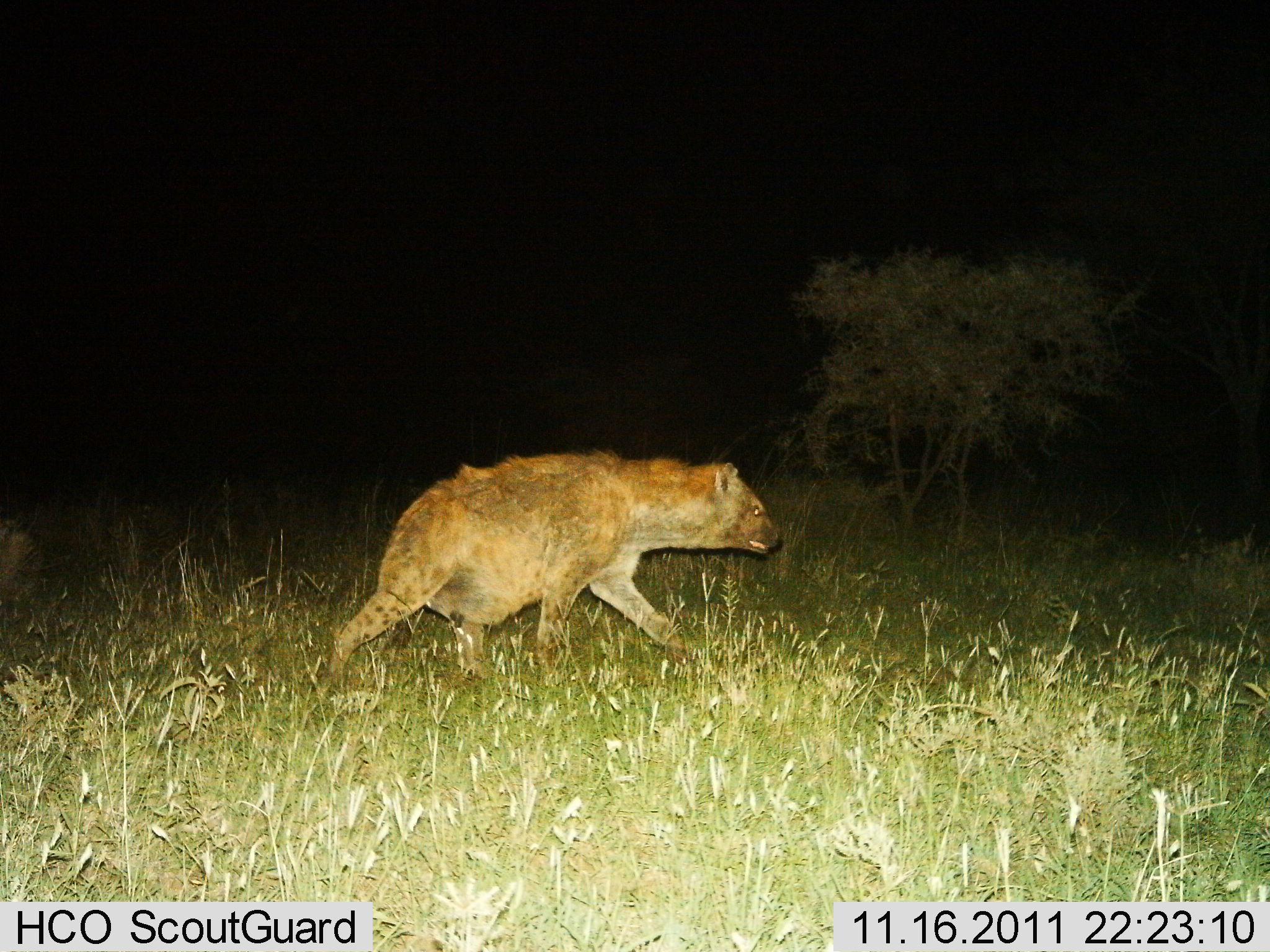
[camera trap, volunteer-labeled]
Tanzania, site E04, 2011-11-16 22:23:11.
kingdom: Animalia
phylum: Chordata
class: Mammalia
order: Carnivora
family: Hyaenidae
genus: Crocuta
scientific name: Crocuta crocuta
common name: spotted hyena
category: hyenaspotted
Hyenaspotted (spotted hyena) (Crocuta crocuta), count 1. Behavior (volunteer vote fractions): standing 5%, resting 0%, moving 95%, interacting 0%. Young present (vote fraction): 0%. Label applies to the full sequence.